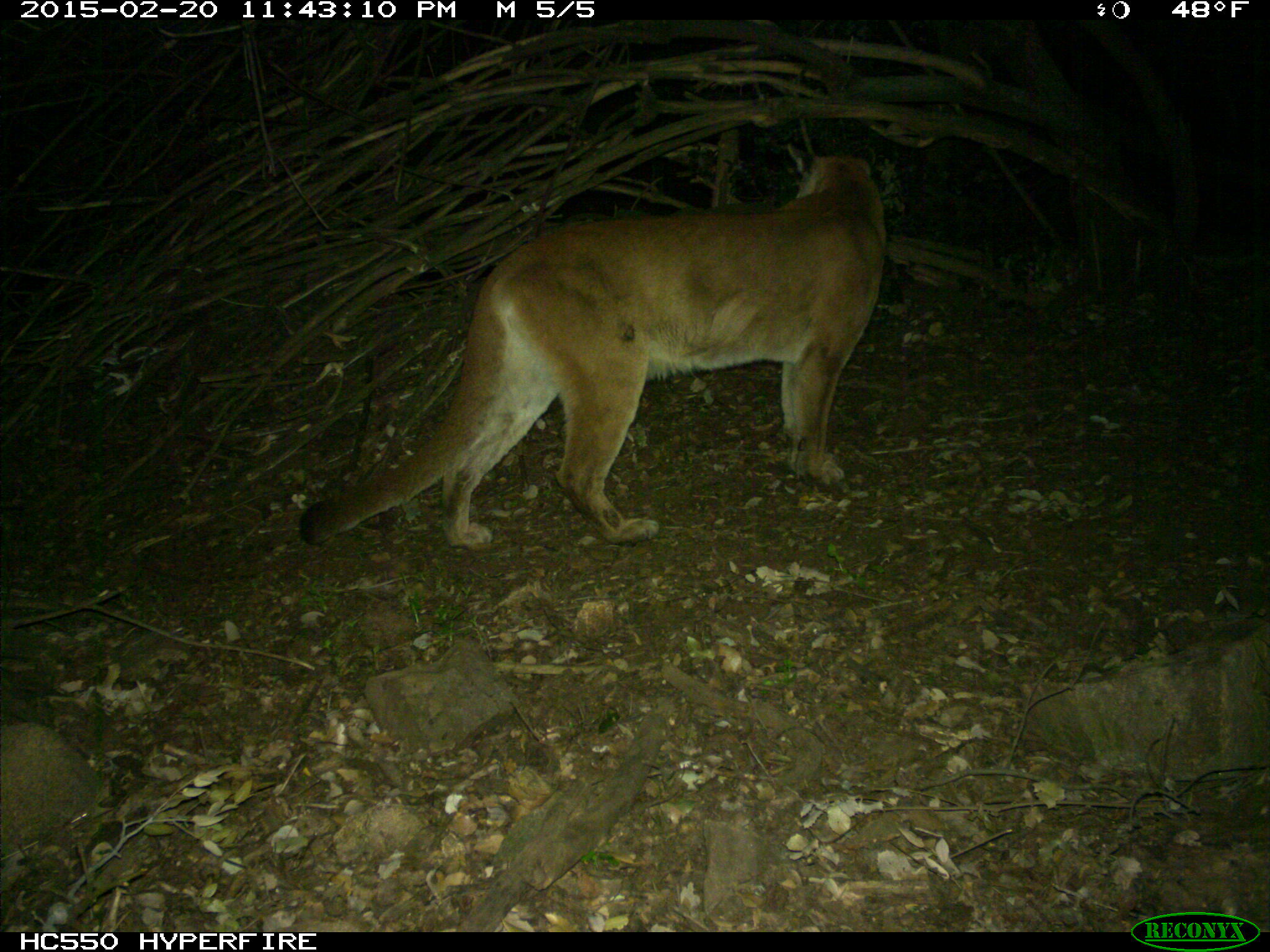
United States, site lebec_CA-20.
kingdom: Animalia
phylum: Chordata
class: Mammalia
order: Carnivora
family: Felidae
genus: Puma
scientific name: Puma concolor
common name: mountain lion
Puma concolor (mountain lion).